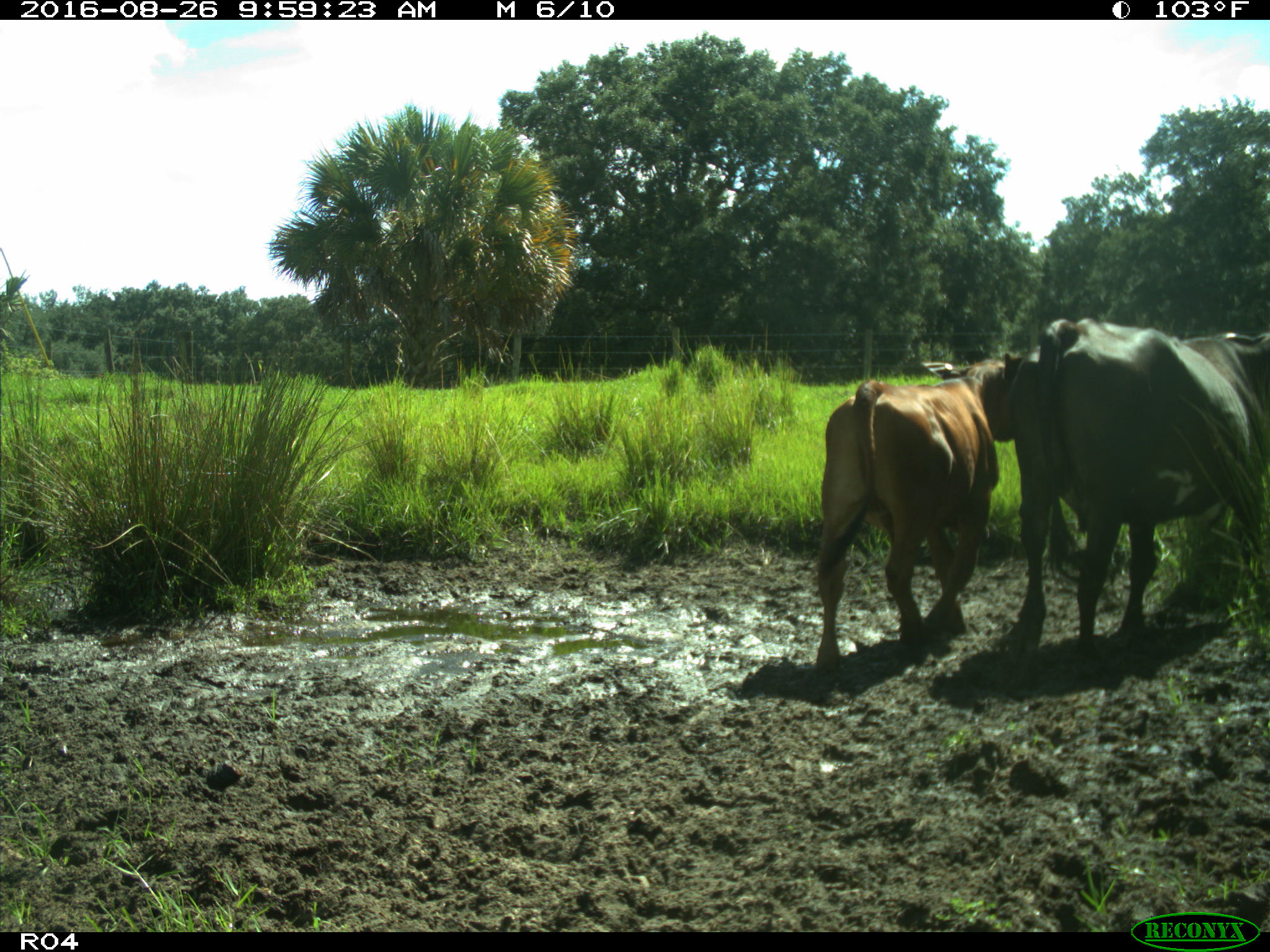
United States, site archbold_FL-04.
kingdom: Animalia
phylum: Chordata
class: Mammalia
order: Artiodactyla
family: Bovidae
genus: Bos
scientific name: Bos taurus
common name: domestic cow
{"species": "Bos taurus (domestic cow)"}